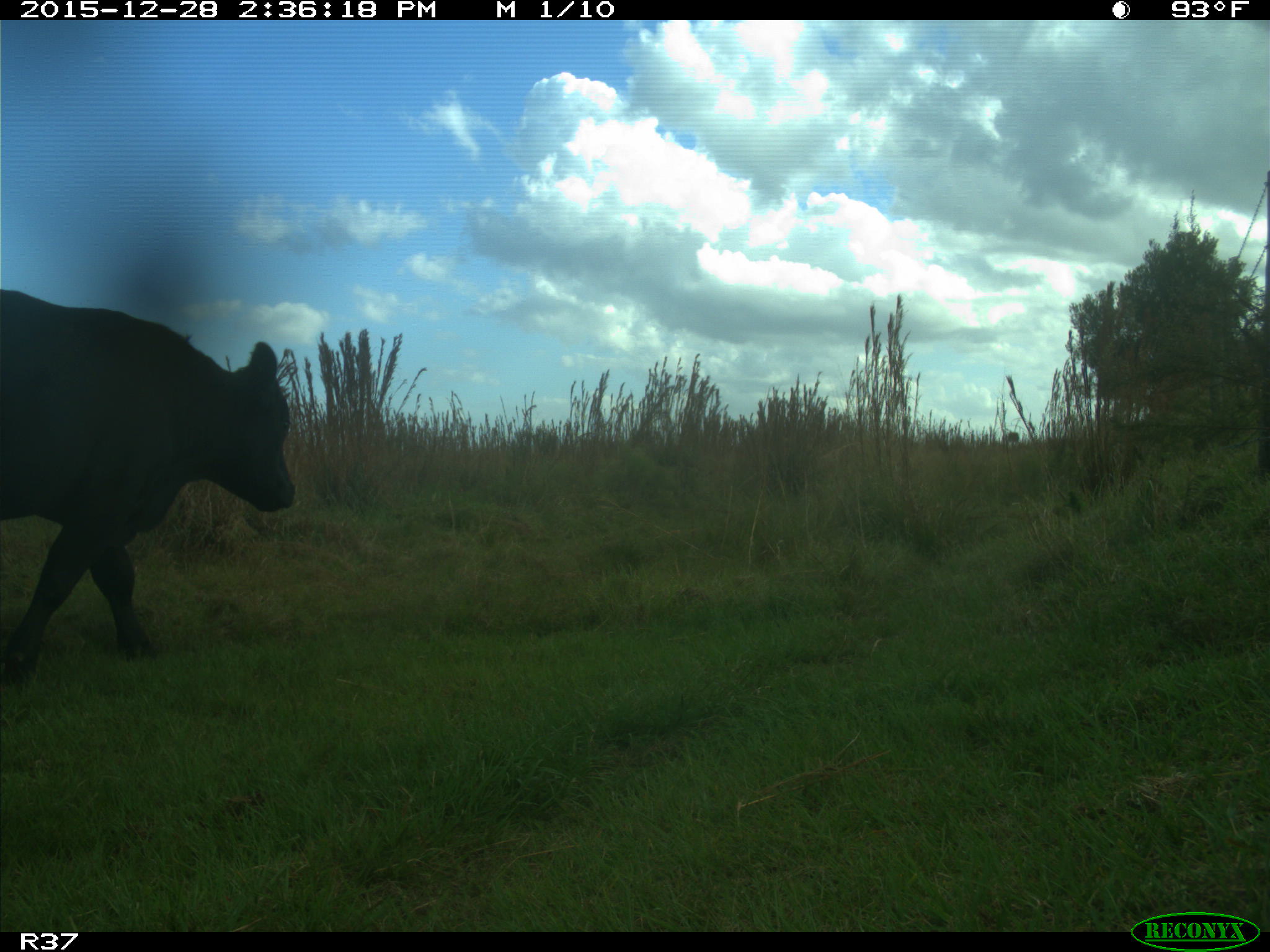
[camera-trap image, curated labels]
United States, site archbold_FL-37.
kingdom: Animalia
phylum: Chordata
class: Mammalia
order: Artiodactyla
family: Bovidae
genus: Bos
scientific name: Bos taurus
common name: domestic cow